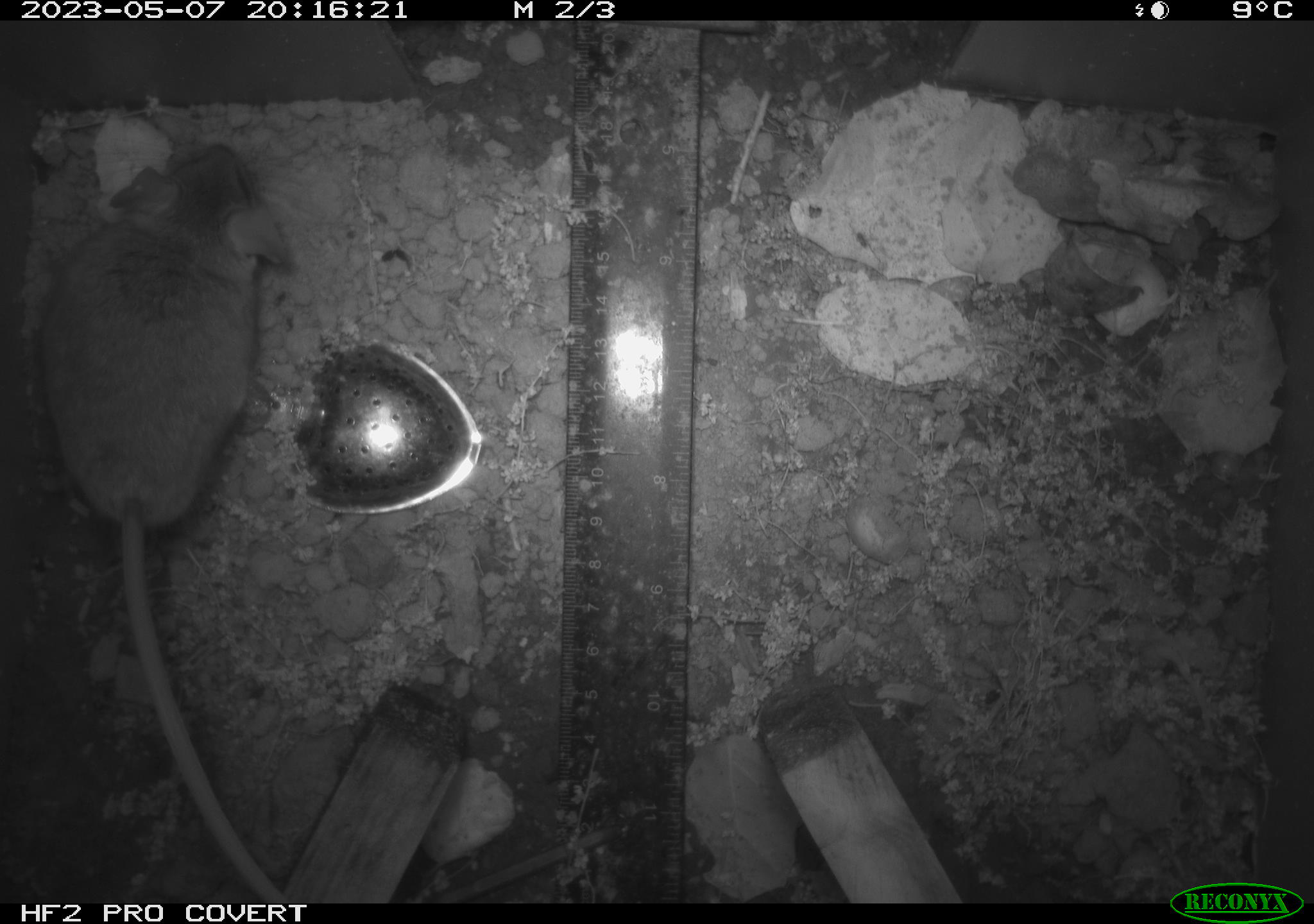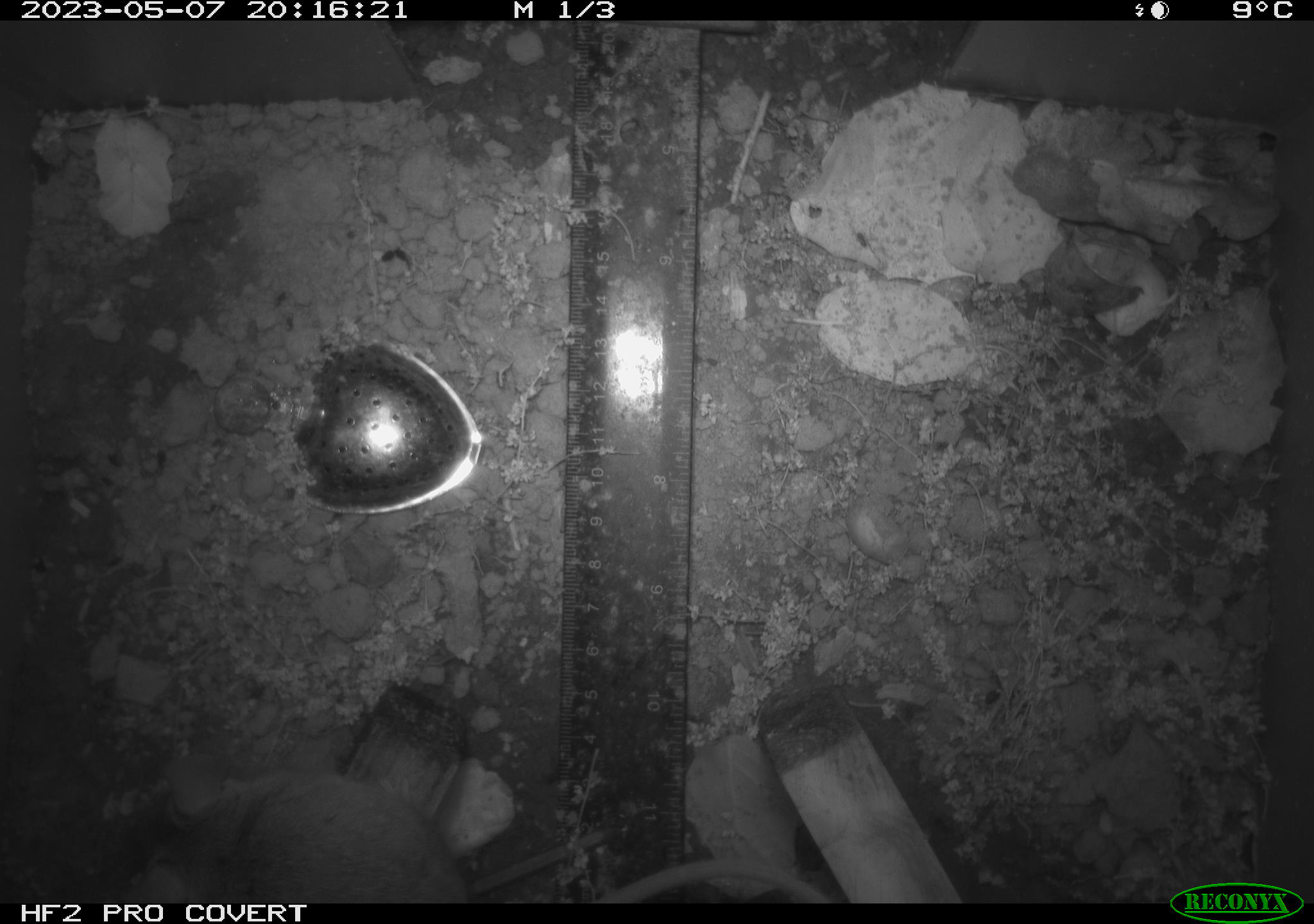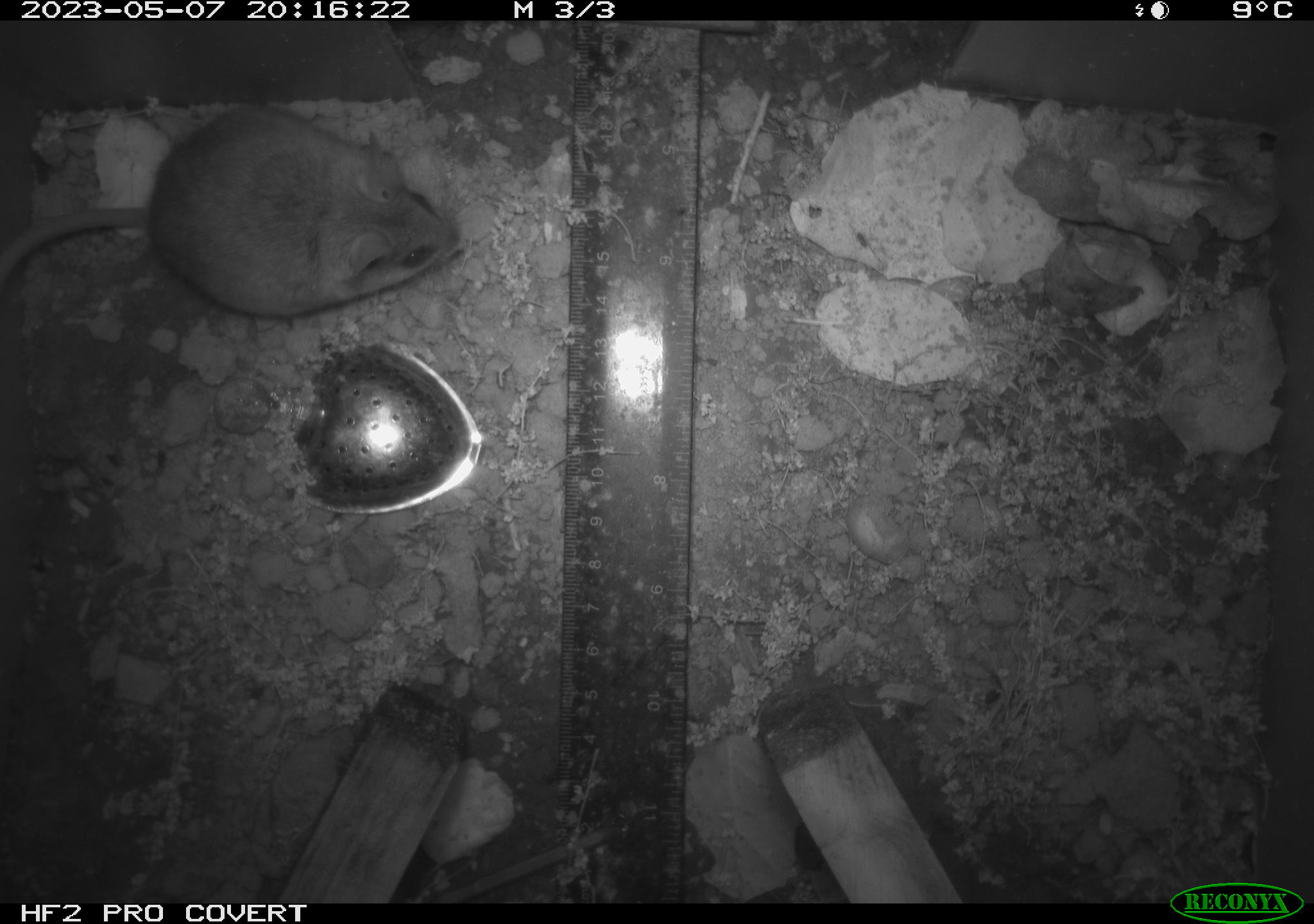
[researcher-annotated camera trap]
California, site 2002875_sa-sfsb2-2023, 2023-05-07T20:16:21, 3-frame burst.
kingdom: Animalia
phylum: Chordata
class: Mammalia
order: Rodentia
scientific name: Rodentia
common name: mouse species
Mouse species (Rodentia).